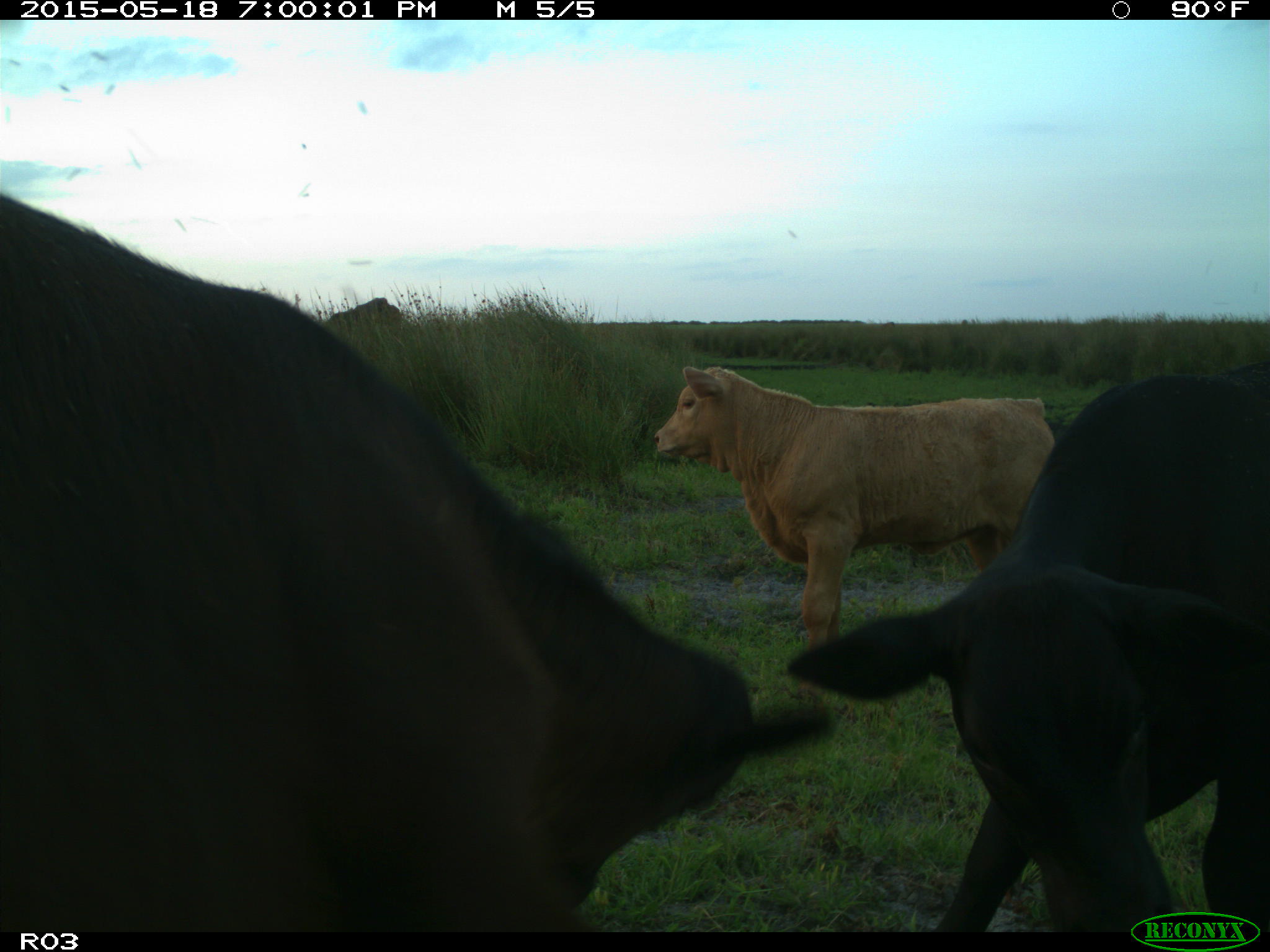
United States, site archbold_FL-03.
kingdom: Animalia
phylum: Chordata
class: Mammalia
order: Artiodactyla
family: Bovidae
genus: Bos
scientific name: Bos taurus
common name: domestic cow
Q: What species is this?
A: Bos taurus (domestic cow).